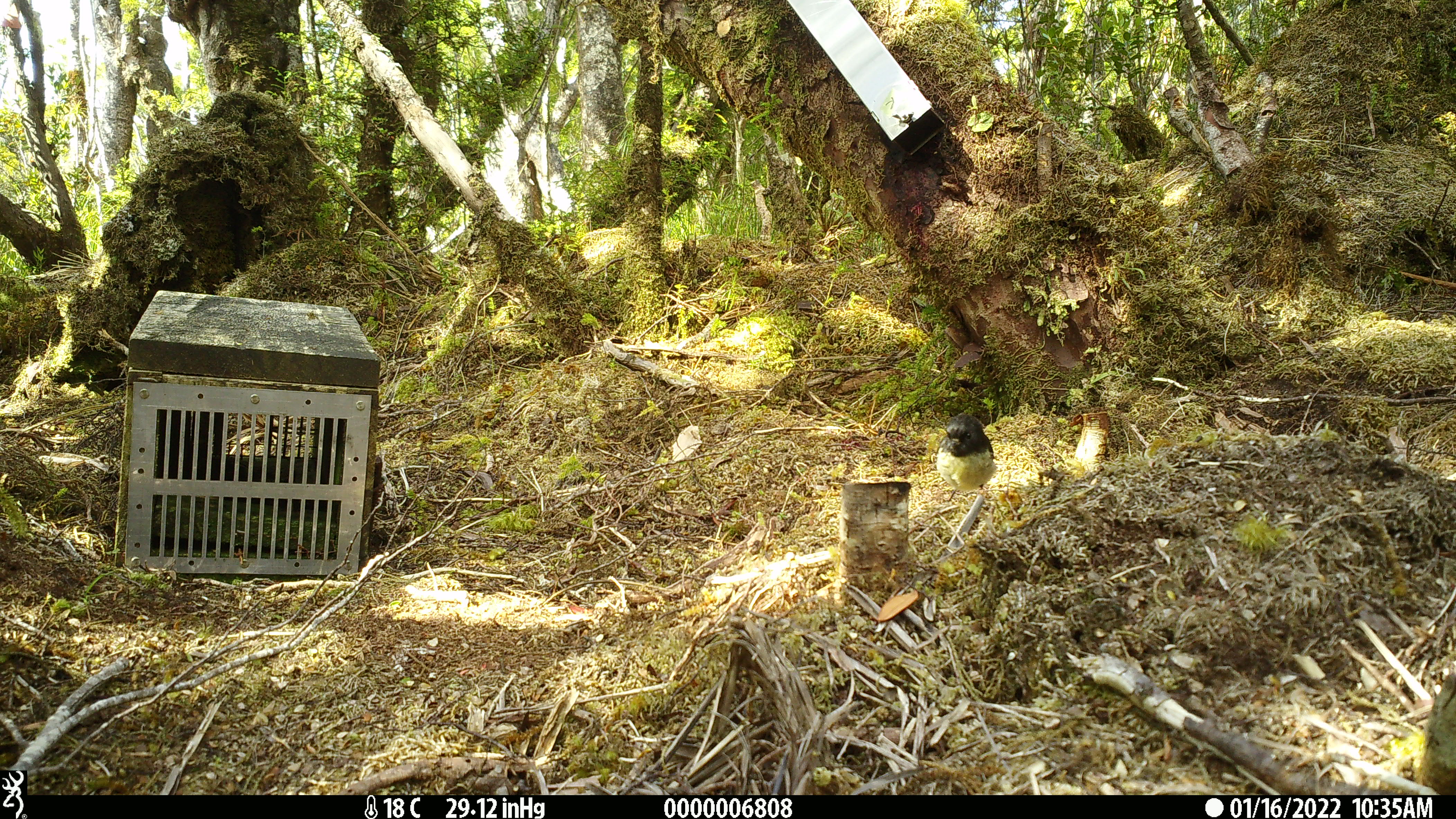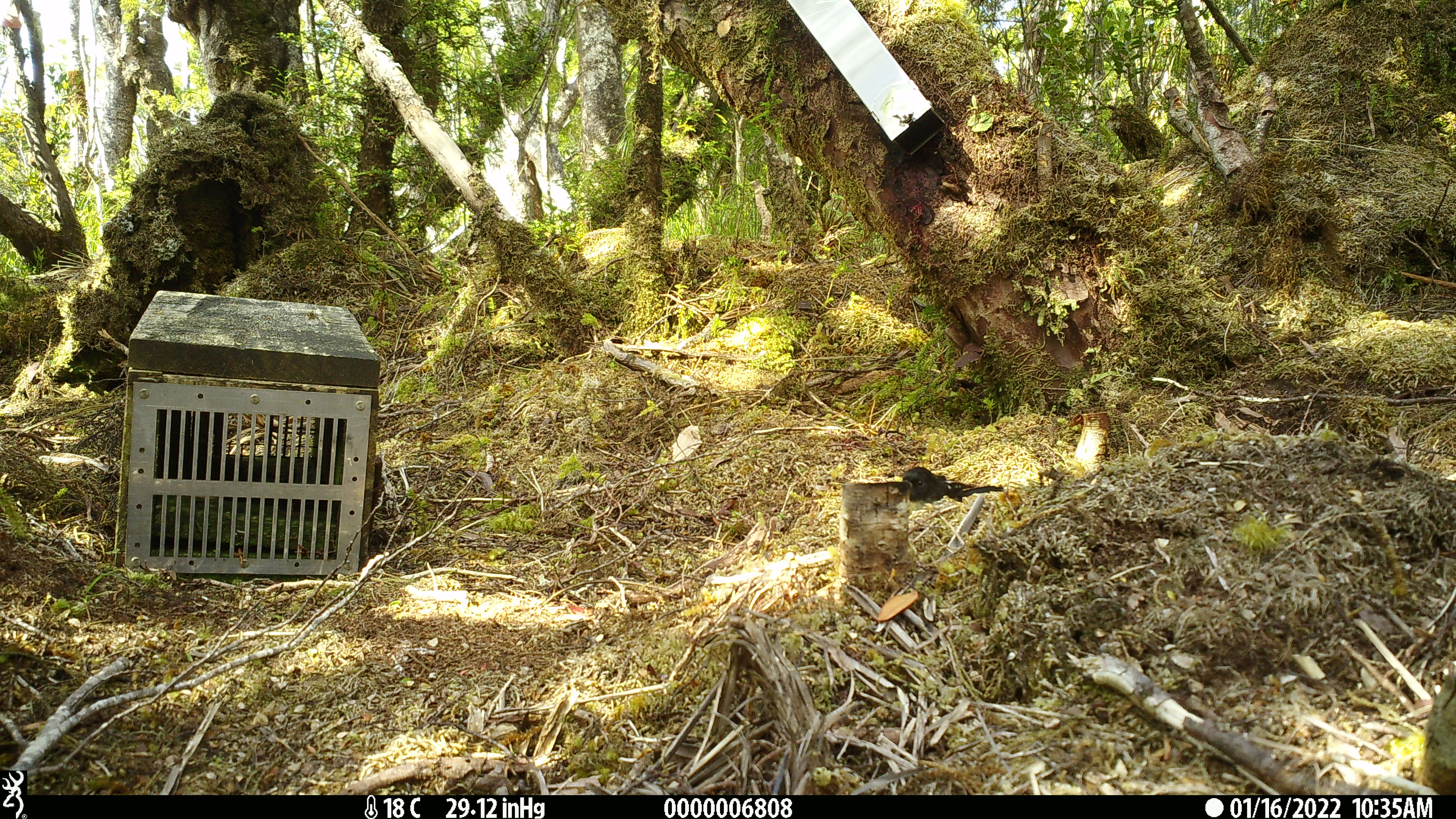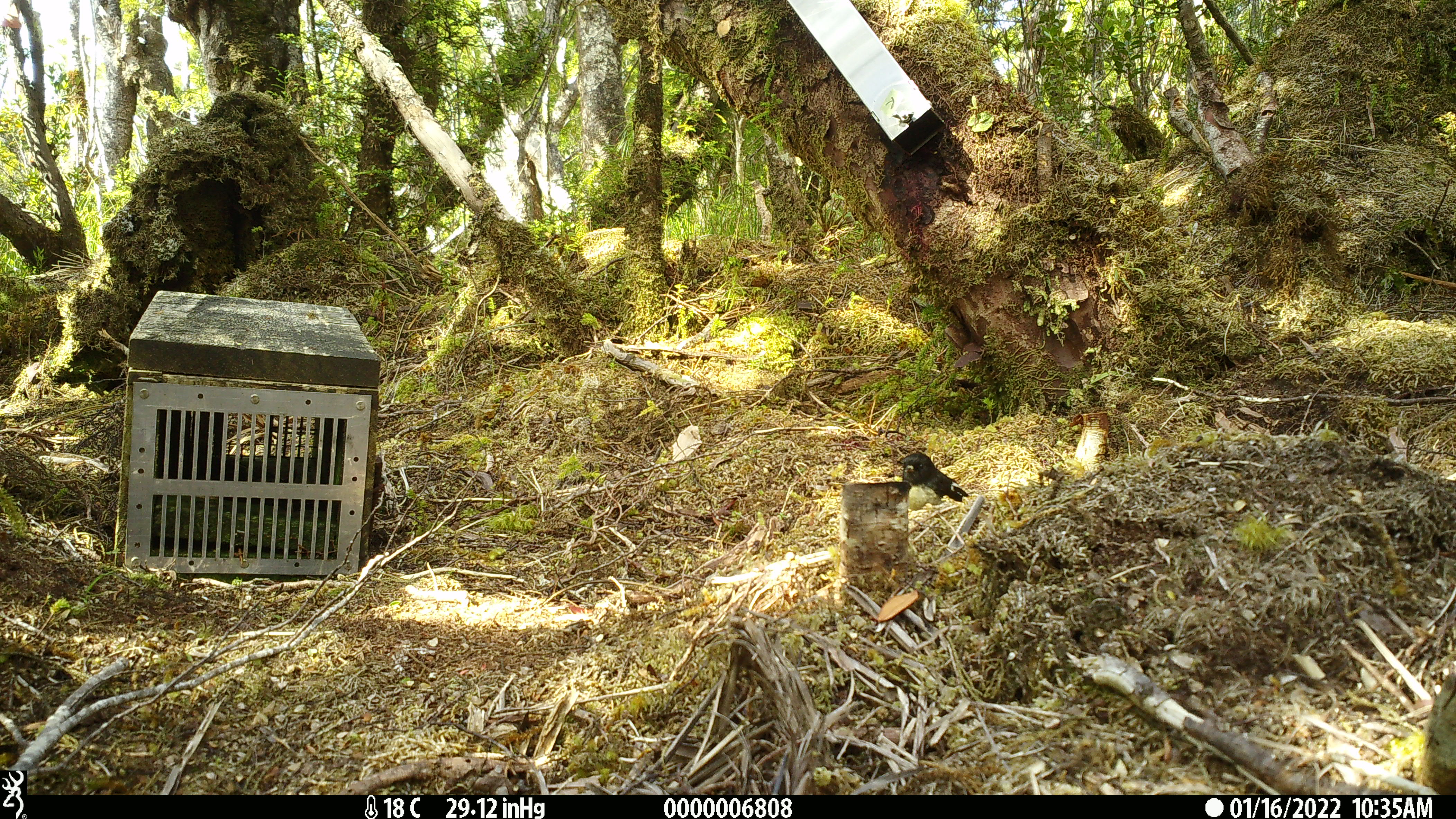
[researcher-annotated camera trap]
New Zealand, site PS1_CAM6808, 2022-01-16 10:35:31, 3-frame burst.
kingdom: Animalia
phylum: Chordata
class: Aves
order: Passeriformes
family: Petroicidae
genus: Petroica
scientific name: Petroica macrocephala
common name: tomtit